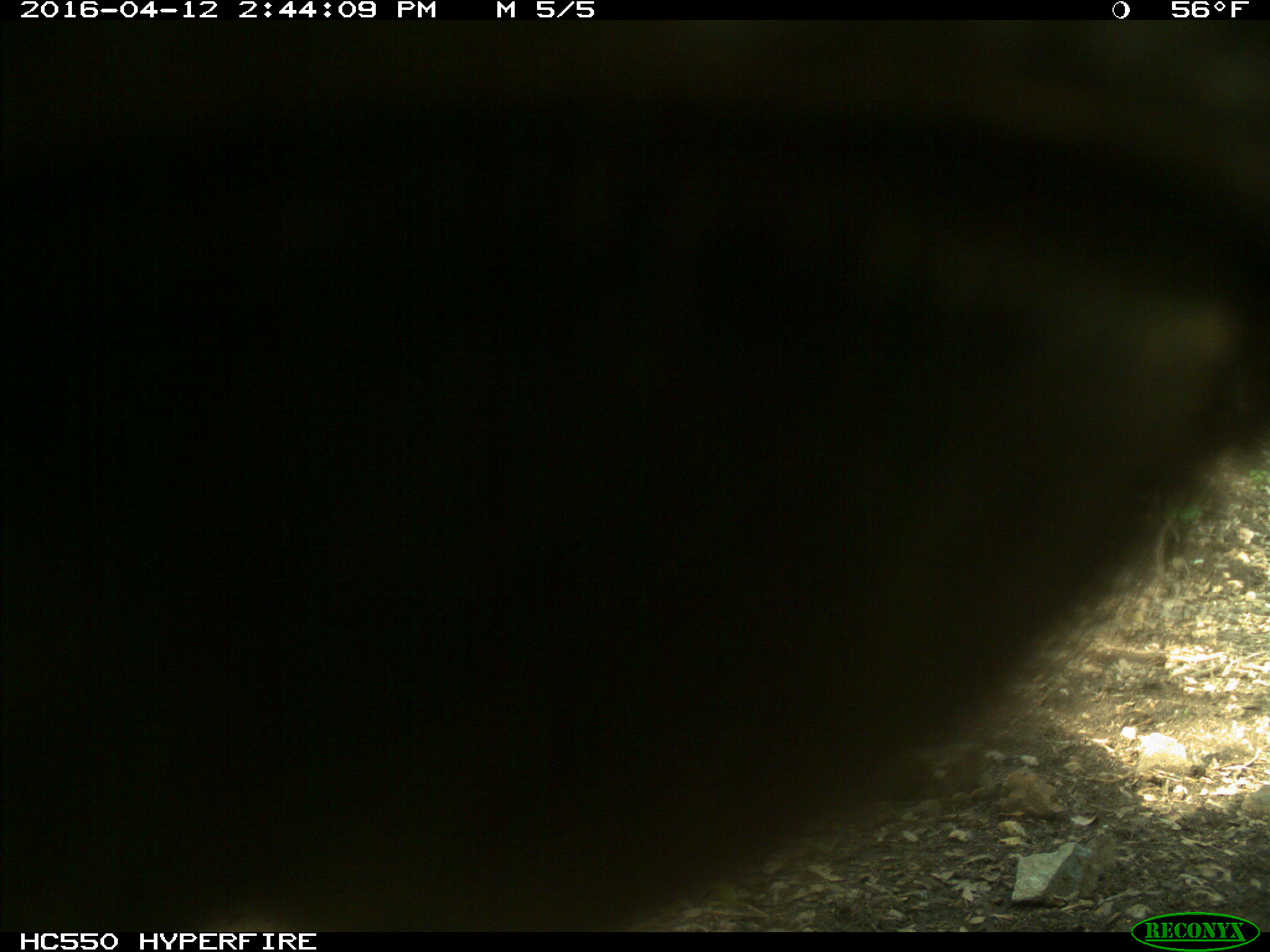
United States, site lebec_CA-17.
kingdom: Animalia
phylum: Chordata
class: Mammalia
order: Artiodactyla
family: Bovidae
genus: Bos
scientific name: Bos taurus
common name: domestic cow